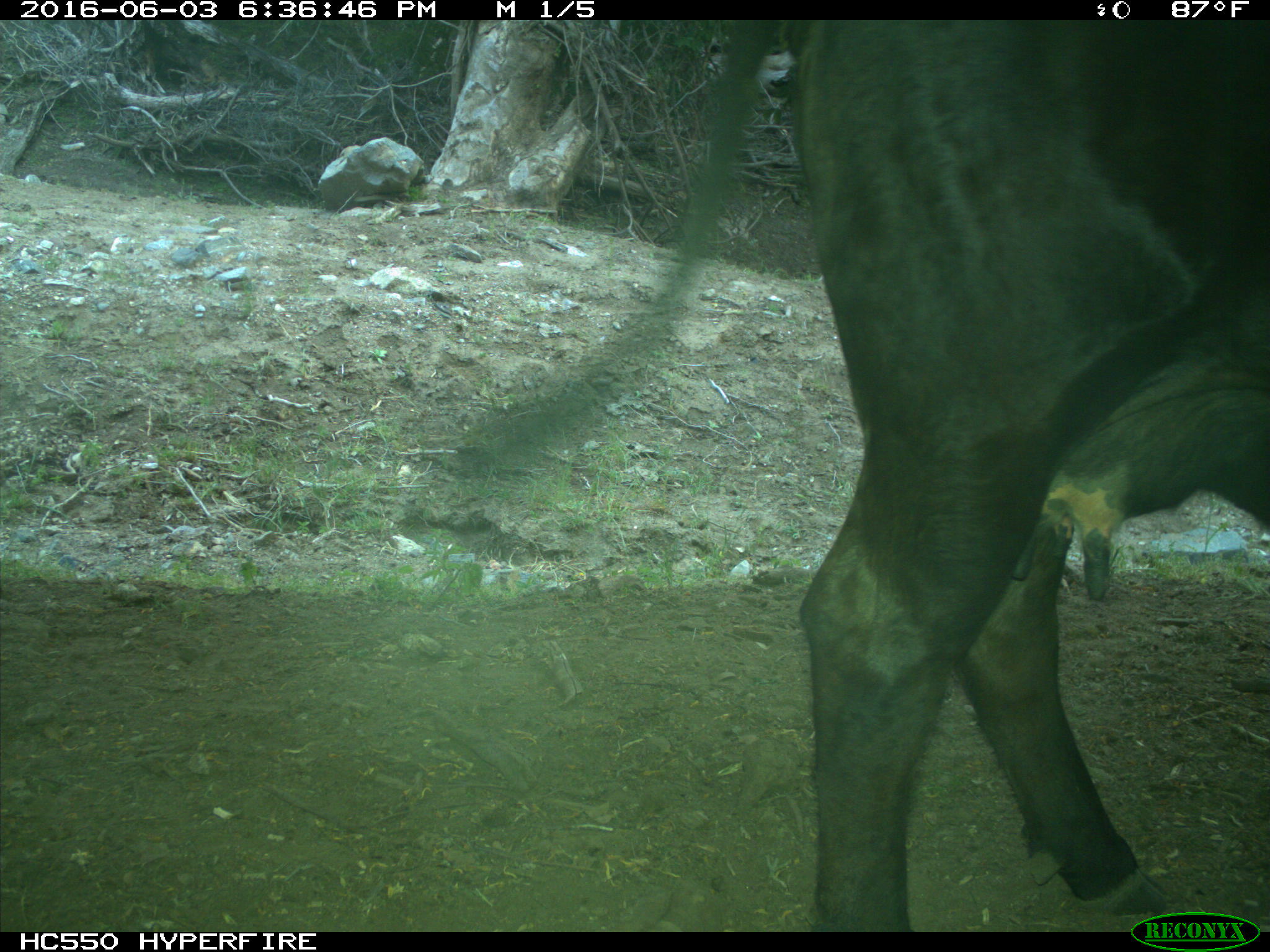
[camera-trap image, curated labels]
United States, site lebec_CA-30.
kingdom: Animalia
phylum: Chordata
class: Mammalia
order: Artiodactyla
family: Bovidae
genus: Bos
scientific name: Bos taurus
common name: domestic cow